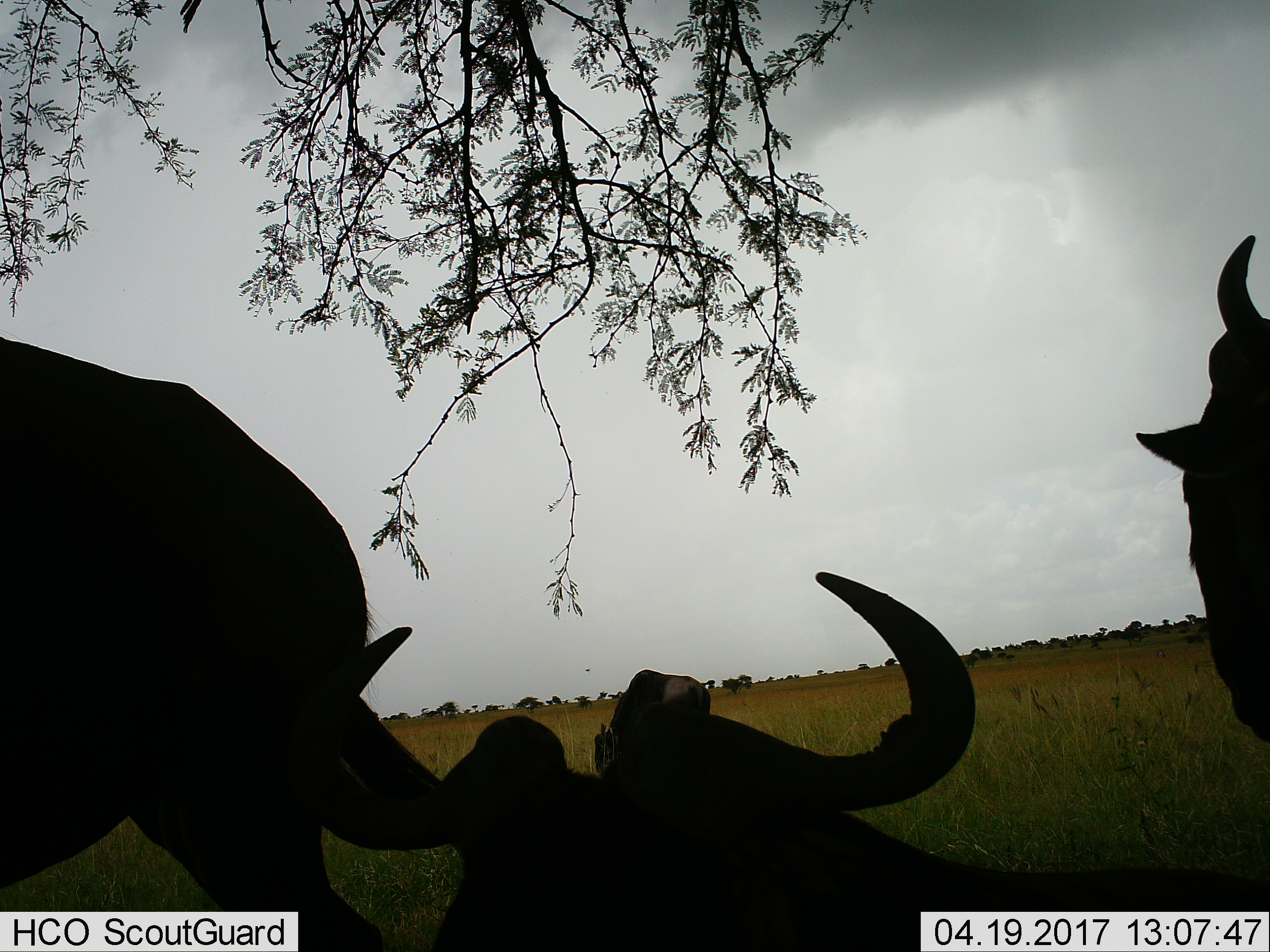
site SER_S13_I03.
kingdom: Animalia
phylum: Chordata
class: Mammalia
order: Artiodactyla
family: Bovidae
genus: Connochaetes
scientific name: Connochaetes taurinus taurinus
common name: blue wildebeest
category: wildebeestblue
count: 3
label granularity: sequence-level